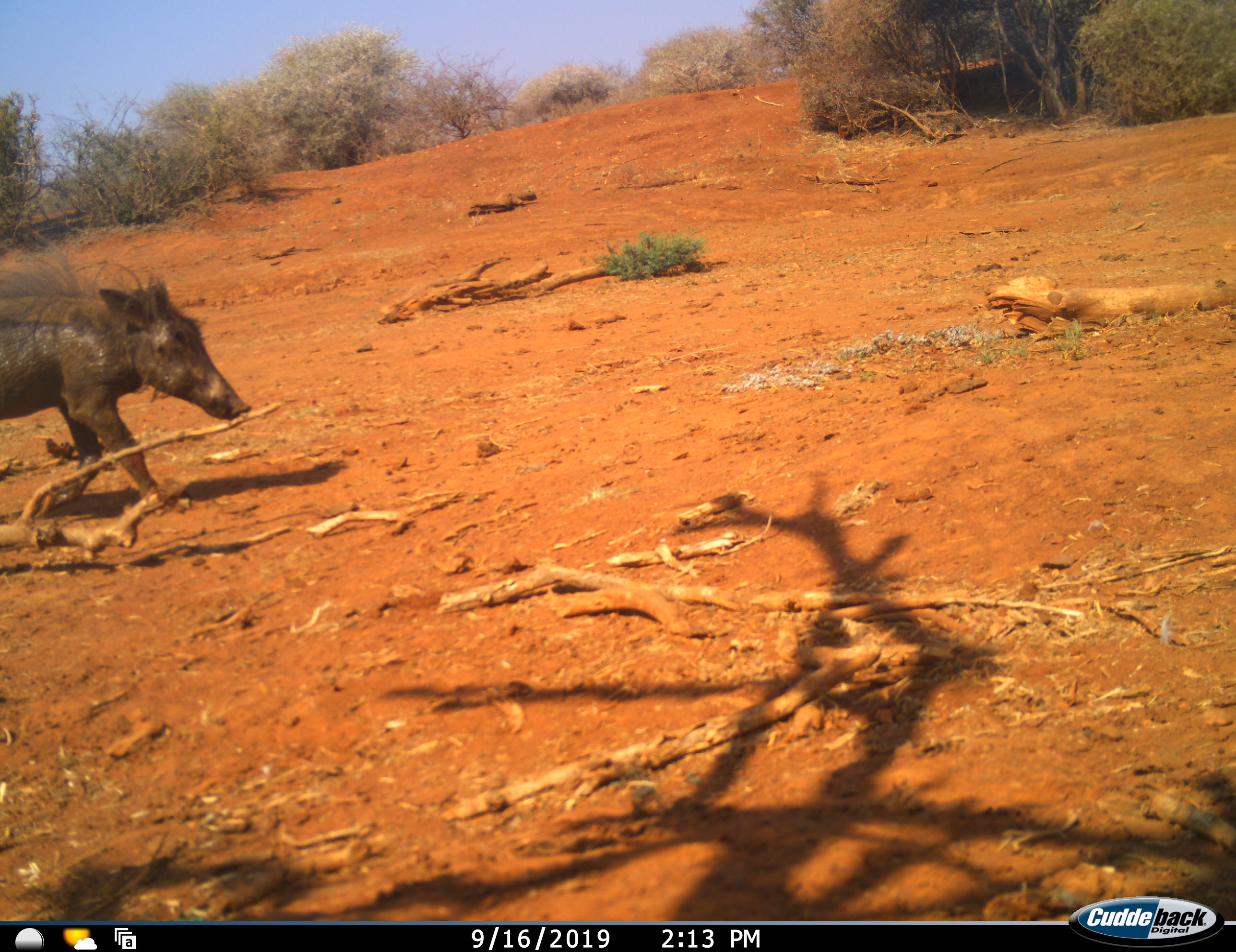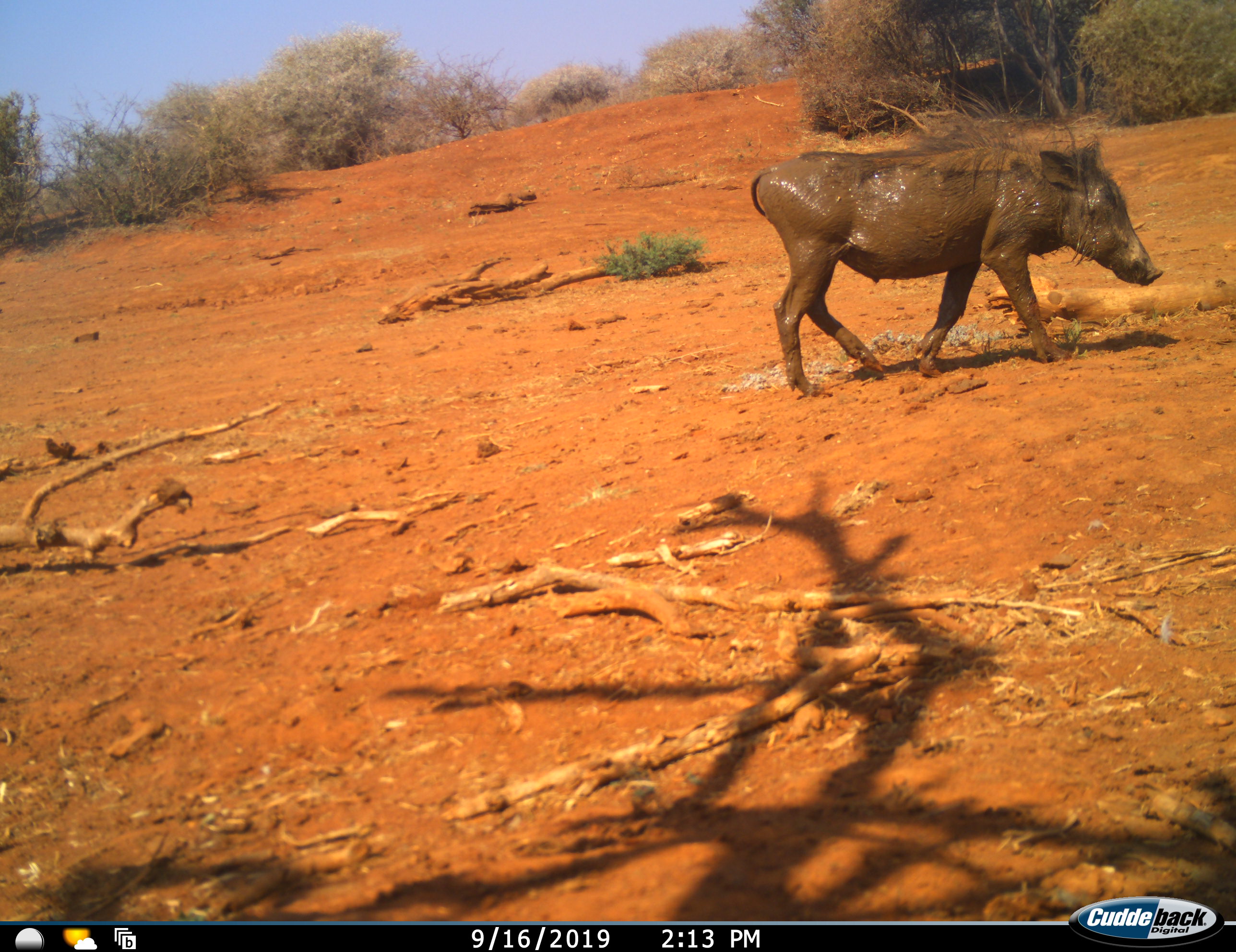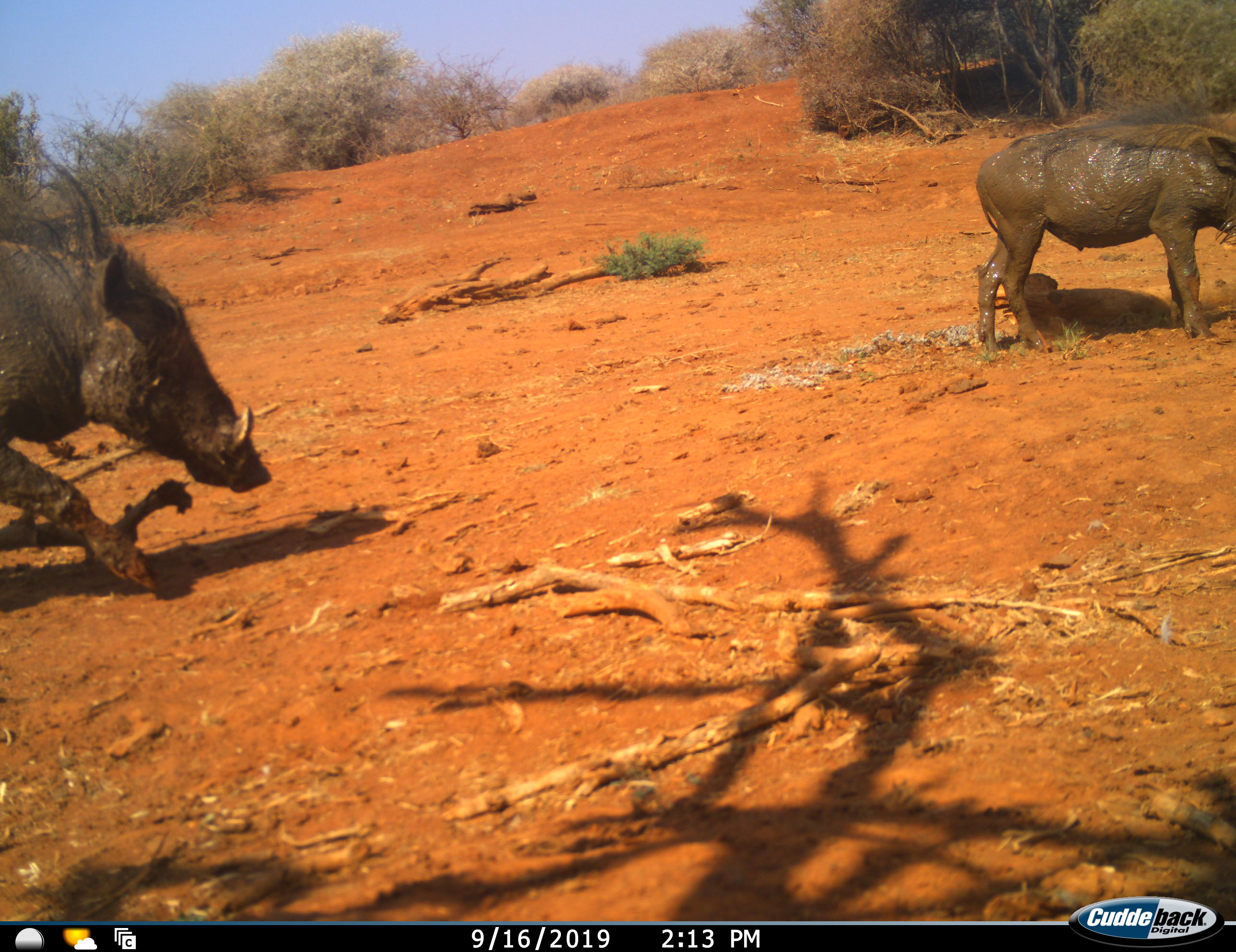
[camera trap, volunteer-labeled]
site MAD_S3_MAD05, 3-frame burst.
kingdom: Animalia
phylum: Chordata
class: Mammalia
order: Artiodactyla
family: Suidae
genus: Phacochoerus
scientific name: Phacochoerus africanus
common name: warthog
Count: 2.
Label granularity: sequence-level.